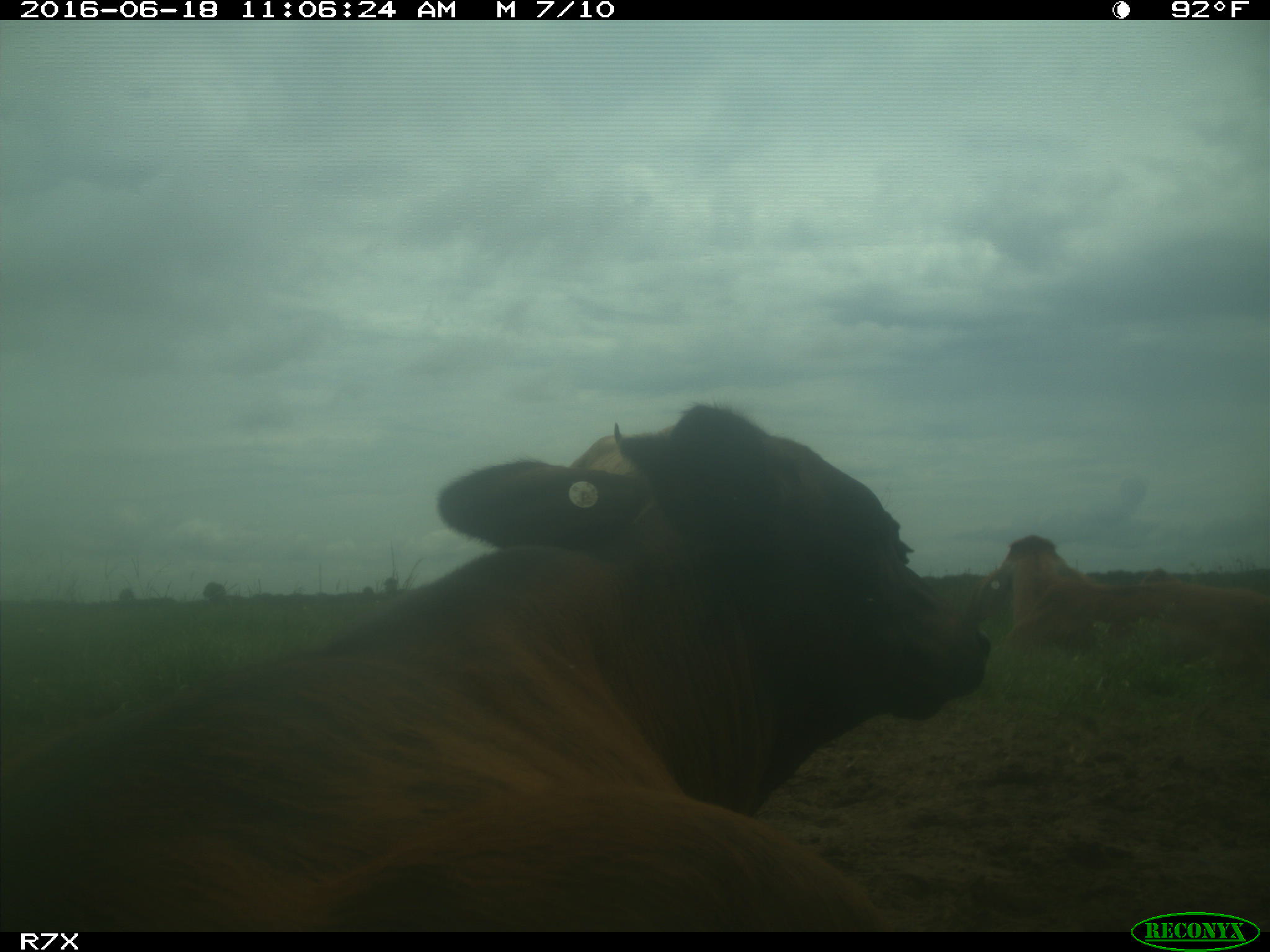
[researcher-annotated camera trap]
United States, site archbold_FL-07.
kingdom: Animalia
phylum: Chordata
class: Mammalia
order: Artiodactyla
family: Bovidae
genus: Bos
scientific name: Bos taurus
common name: domestic cow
Bos taurus (domestic cow).